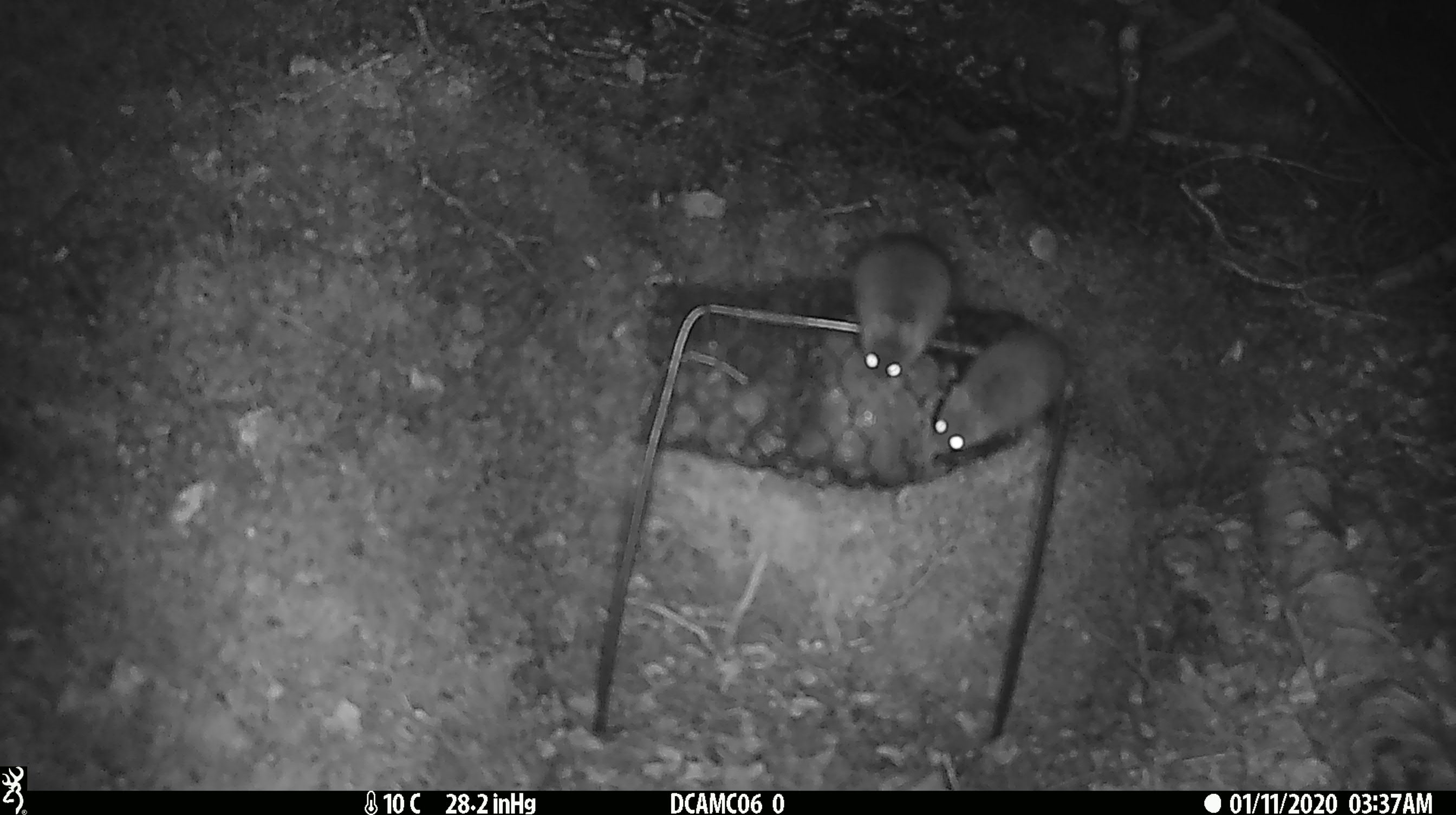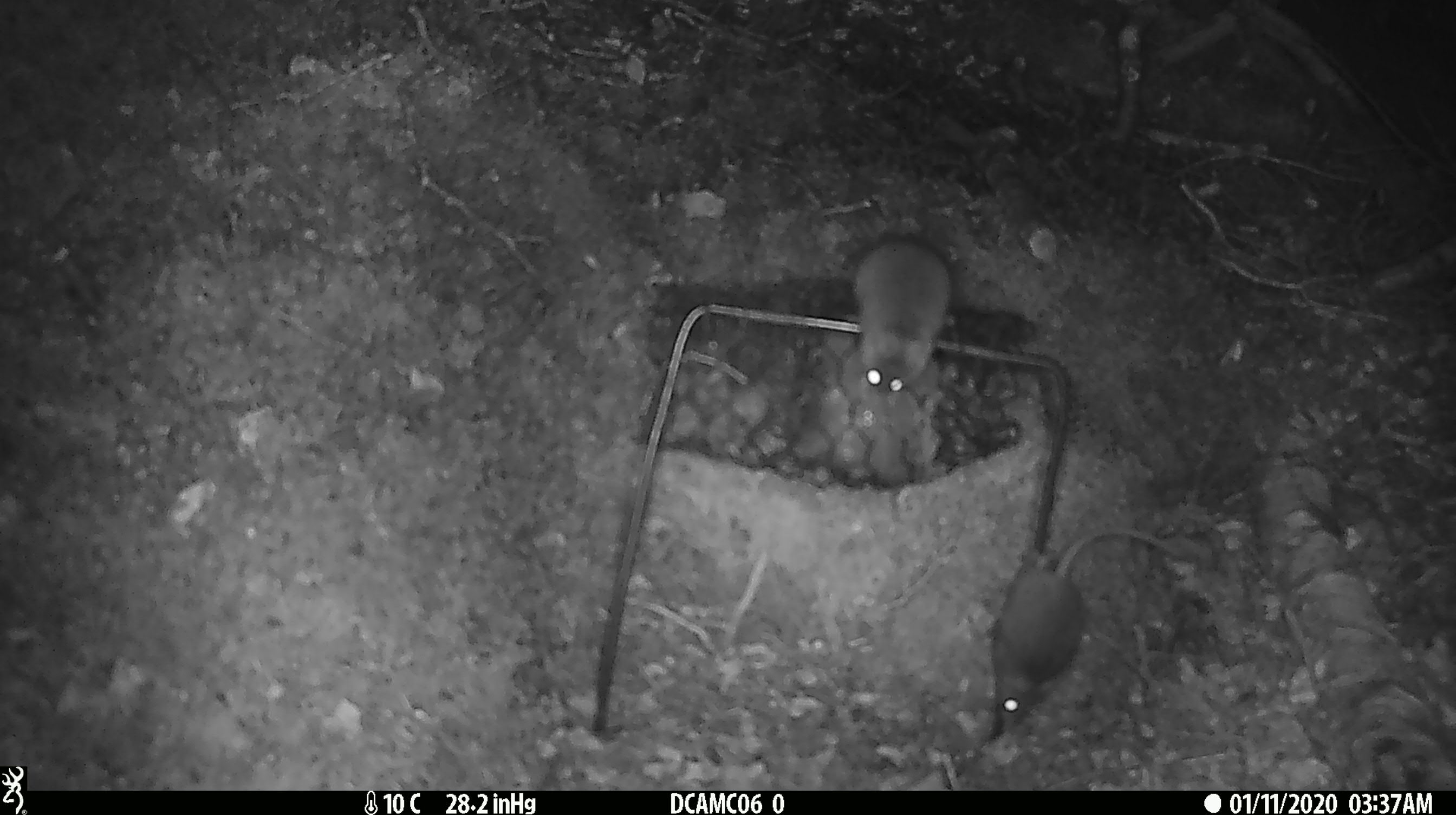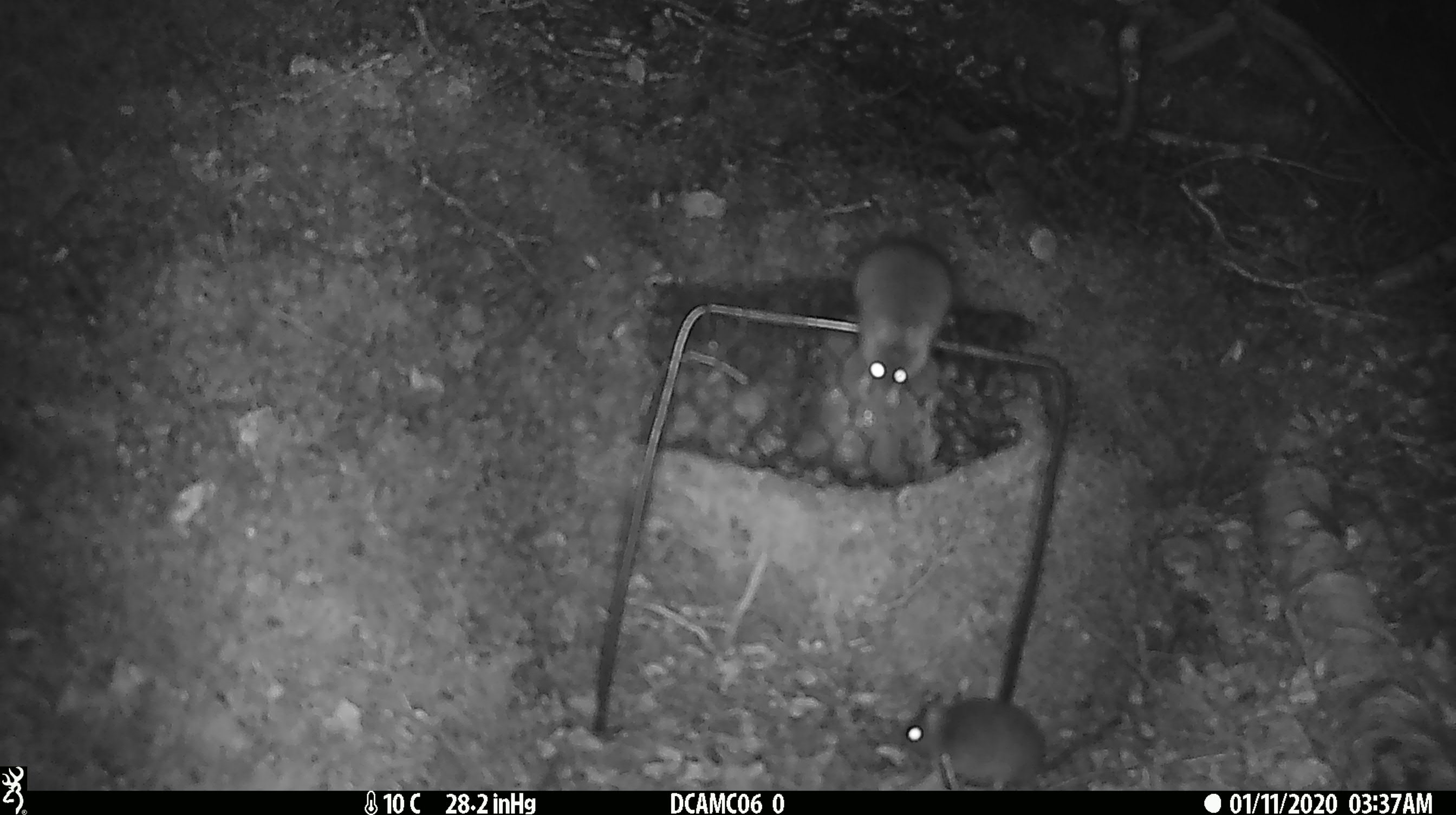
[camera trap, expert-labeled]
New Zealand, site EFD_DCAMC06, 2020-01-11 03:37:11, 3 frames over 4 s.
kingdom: Animalia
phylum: Chordata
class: Mammalia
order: Rodentia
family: Muridae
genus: Mus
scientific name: Mus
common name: mouse